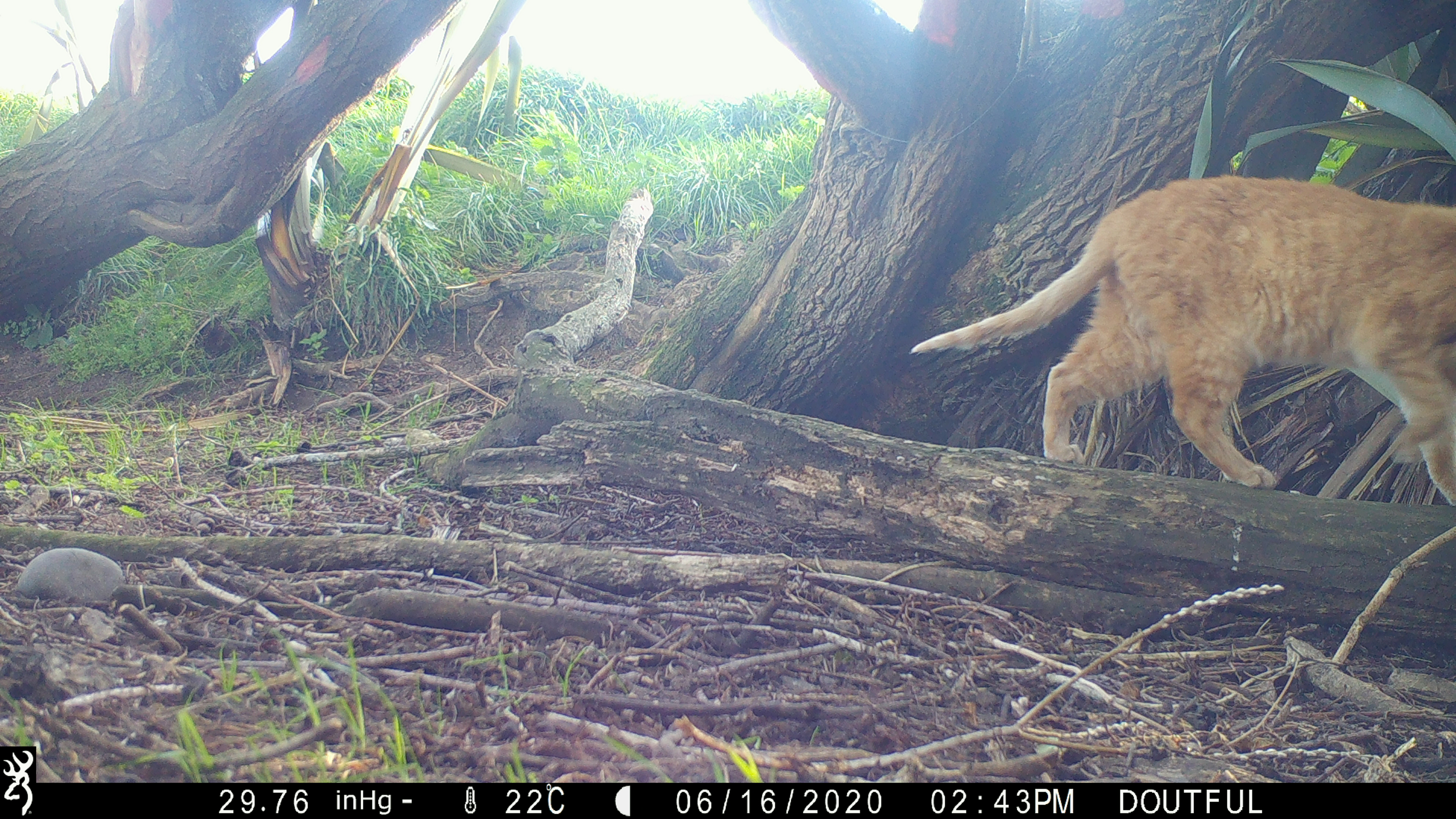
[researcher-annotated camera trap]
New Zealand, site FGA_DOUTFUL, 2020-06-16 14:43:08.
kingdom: Animalia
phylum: Chordata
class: Mammalia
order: Carnivora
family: Felidae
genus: Felis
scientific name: Felis catus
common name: domestic cat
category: cat